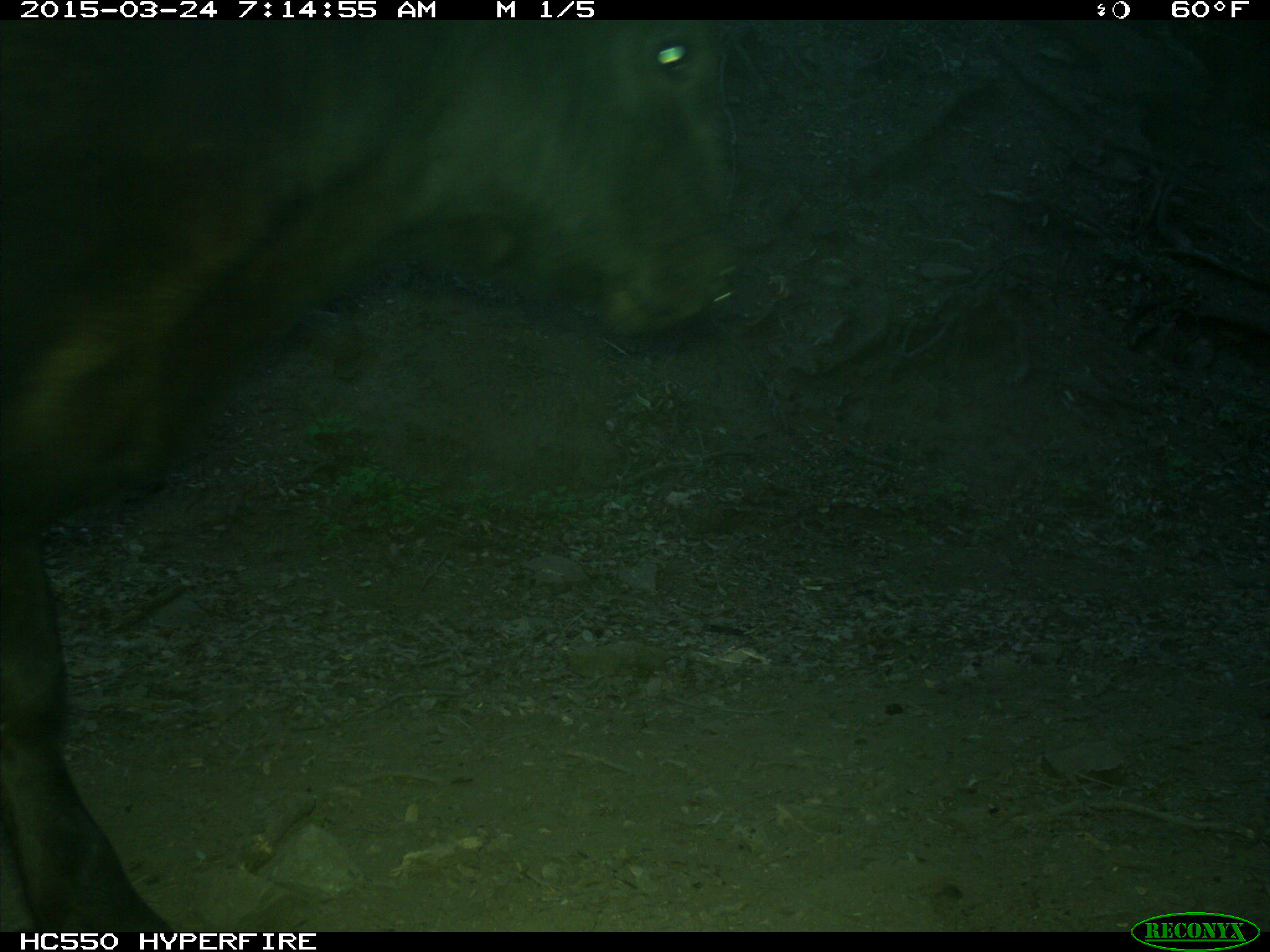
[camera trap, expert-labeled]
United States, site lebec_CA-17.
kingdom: Animalia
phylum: Chordata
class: Mammalia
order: Artiodactyla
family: Bovidae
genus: Bos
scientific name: Bos taurus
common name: domestic cow